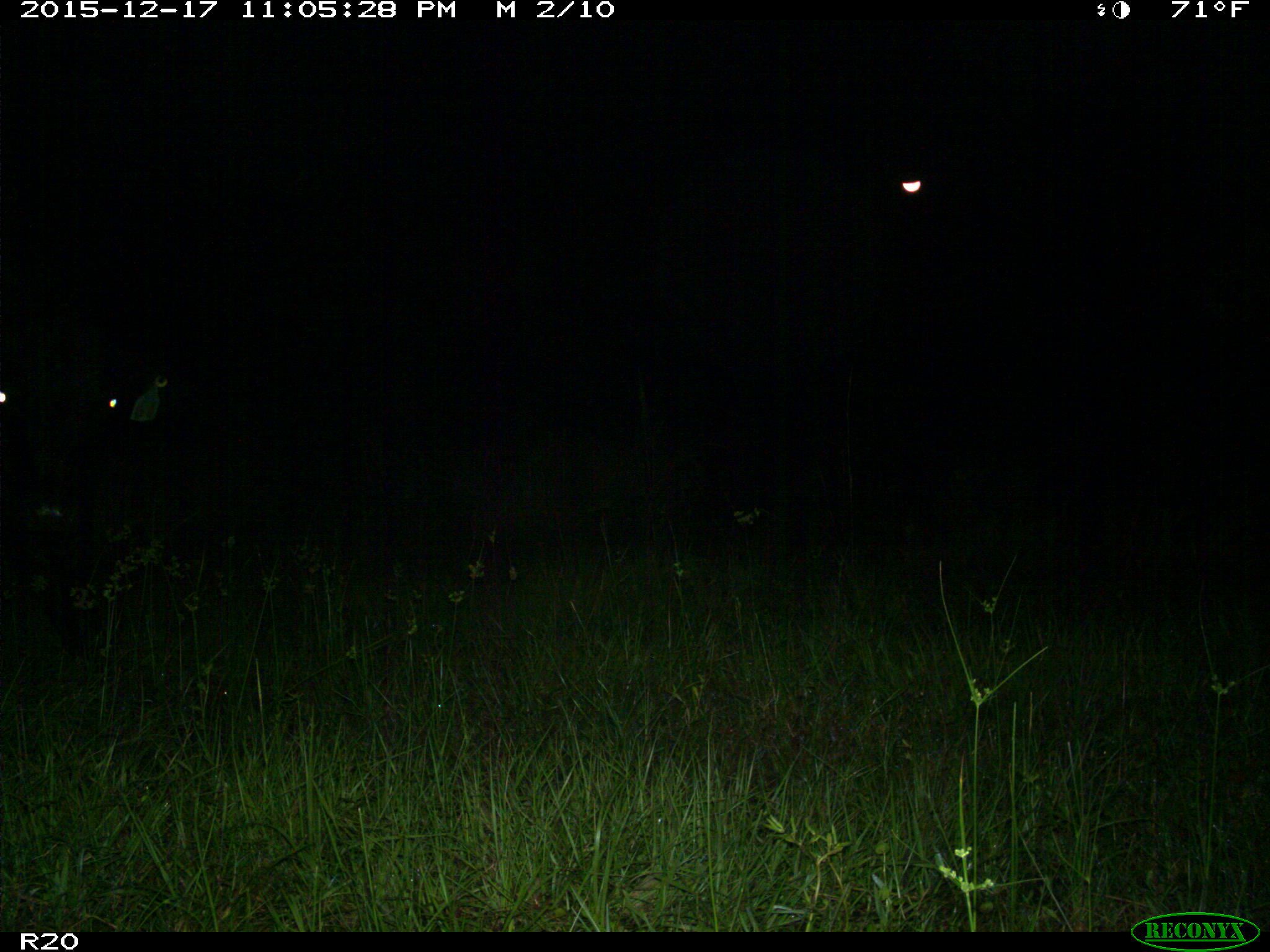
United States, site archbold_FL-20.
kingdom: Animalia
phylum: Chordata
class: Mammalia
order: Artiodactyla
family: Bovidae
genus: Bos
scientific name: Bos taurus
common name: domestic cow